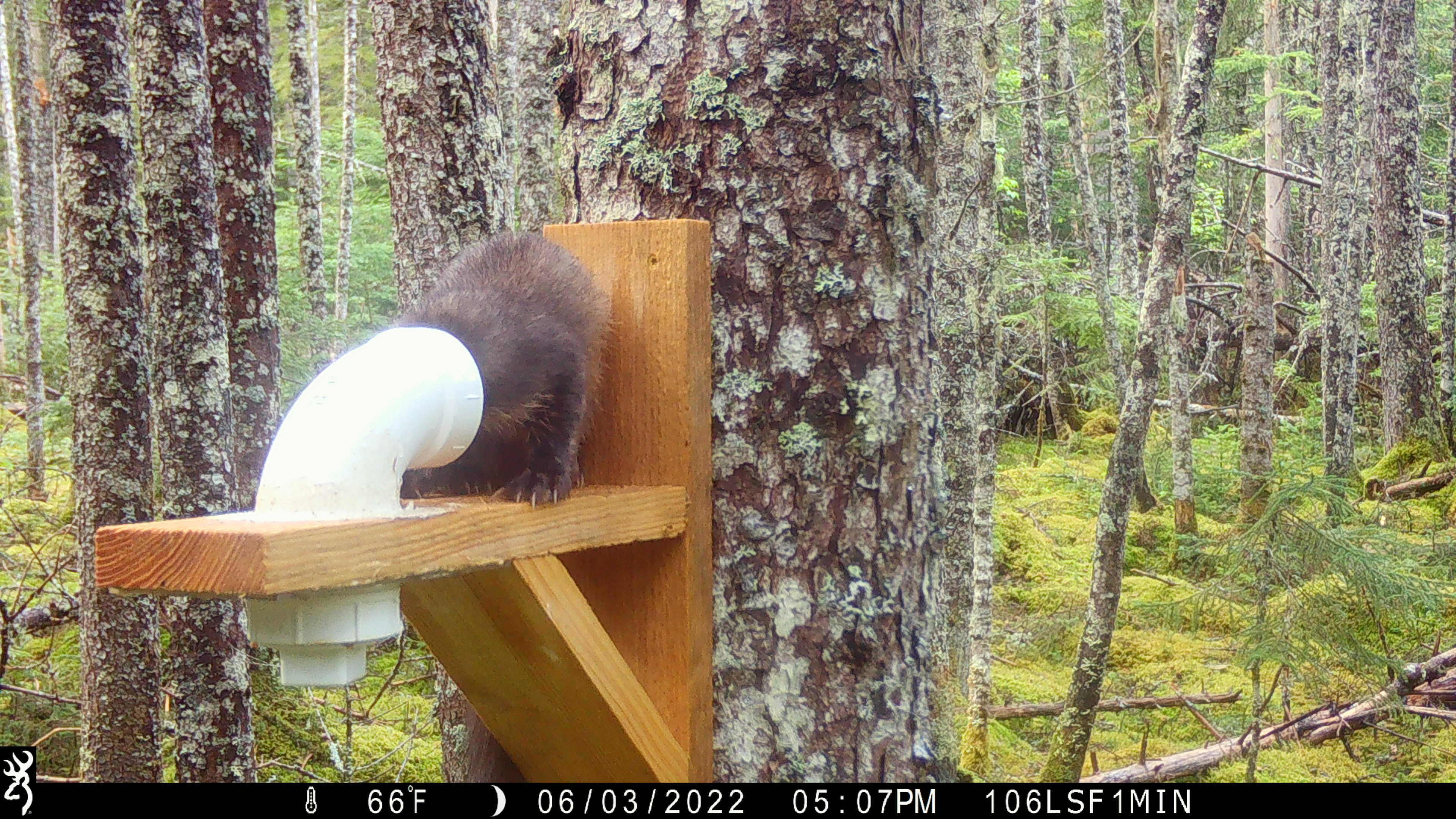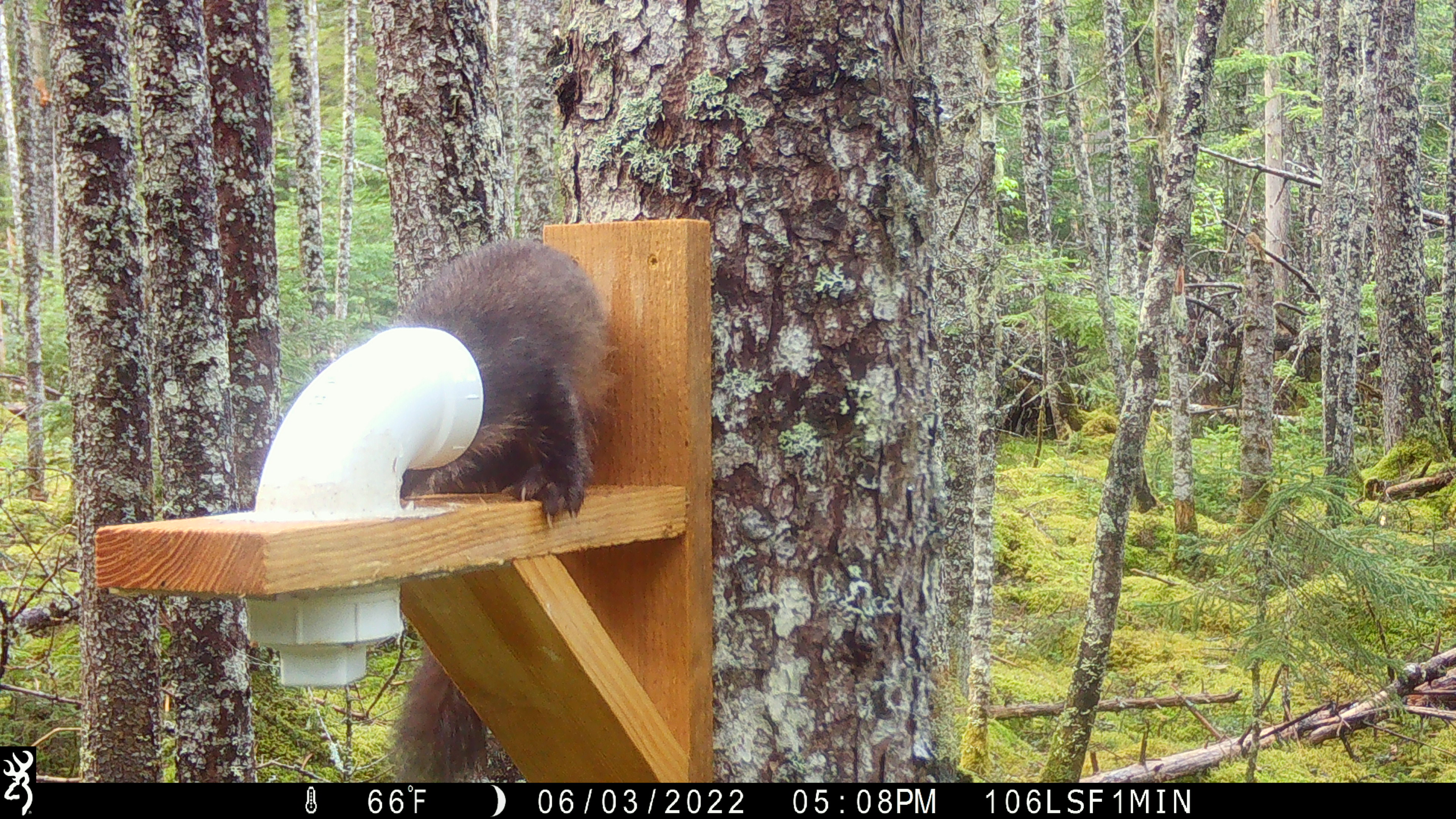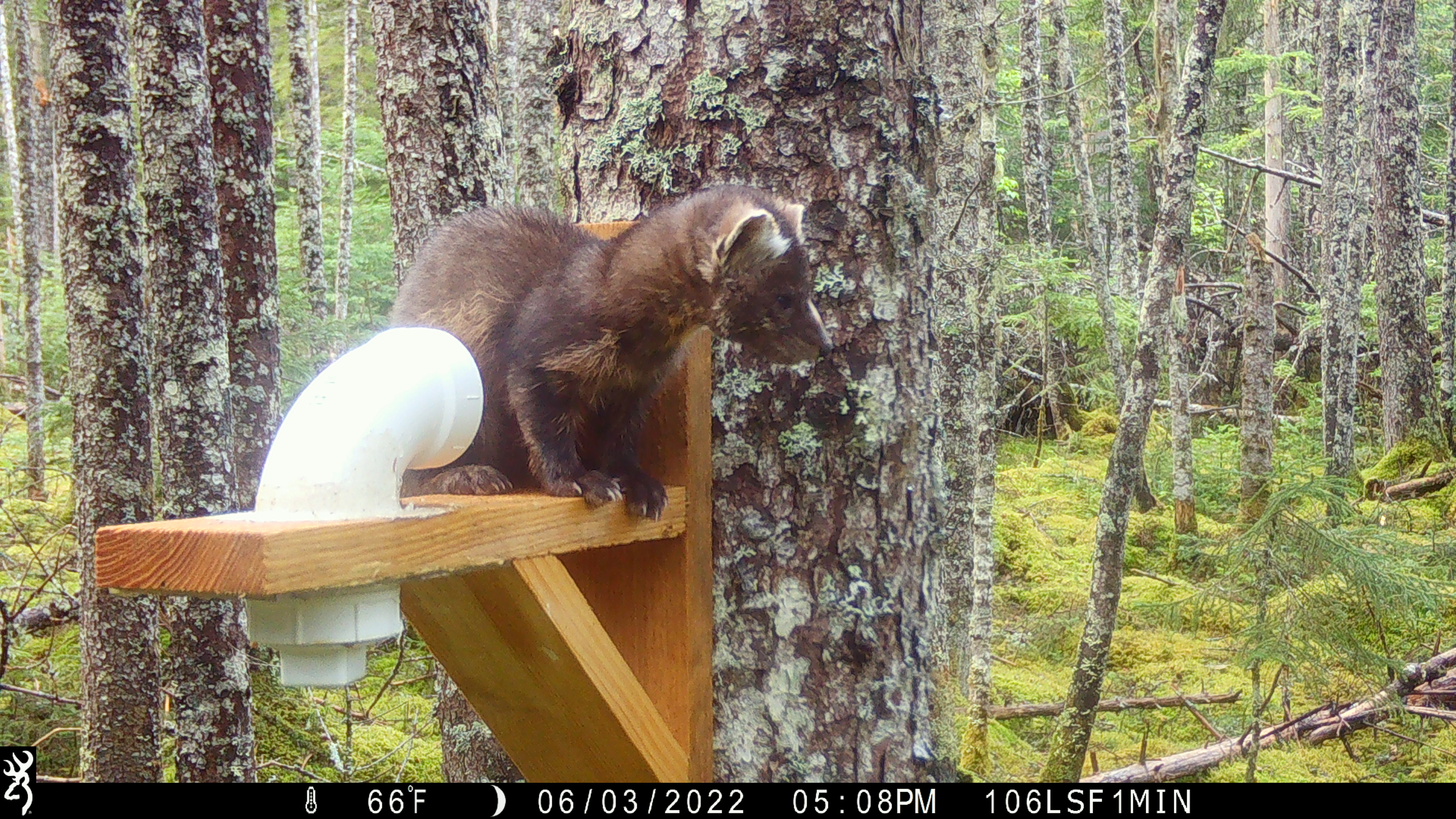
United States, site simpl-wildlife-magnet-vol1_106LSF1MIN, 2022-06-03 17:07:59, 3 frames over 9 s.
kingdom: Animalia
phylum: Chordata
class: Mammalia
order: Carnivora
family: Mustelidae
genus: Martes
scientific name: Martes americana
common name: american marten